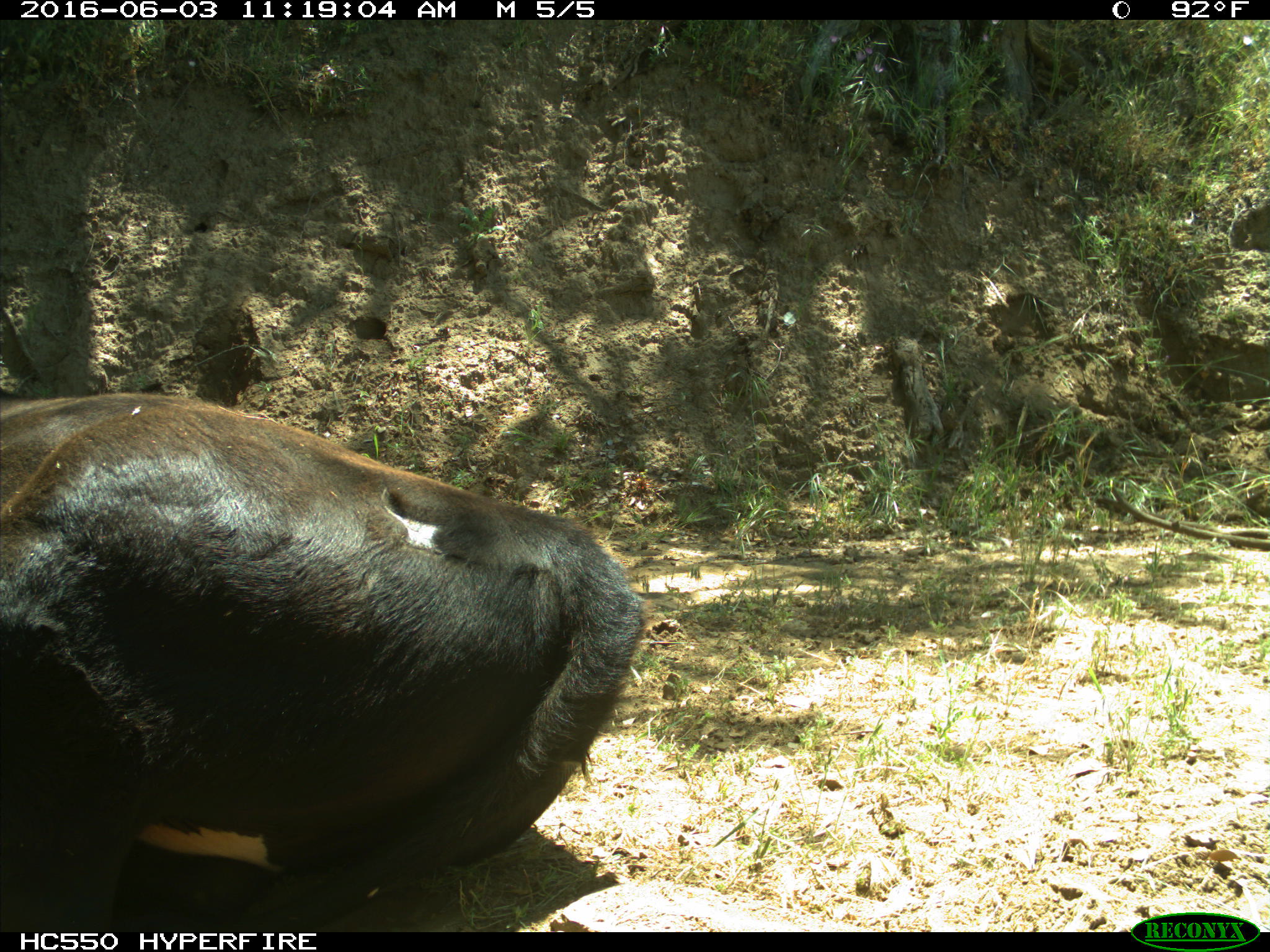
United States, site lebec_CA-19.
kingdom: Animalia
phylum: Chordata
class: Mammalia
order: Artiodactyla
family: Bovidae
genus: Bos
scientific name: Bos taurus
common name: domestic cow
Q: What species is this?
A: Bos taurus (domestic cow).